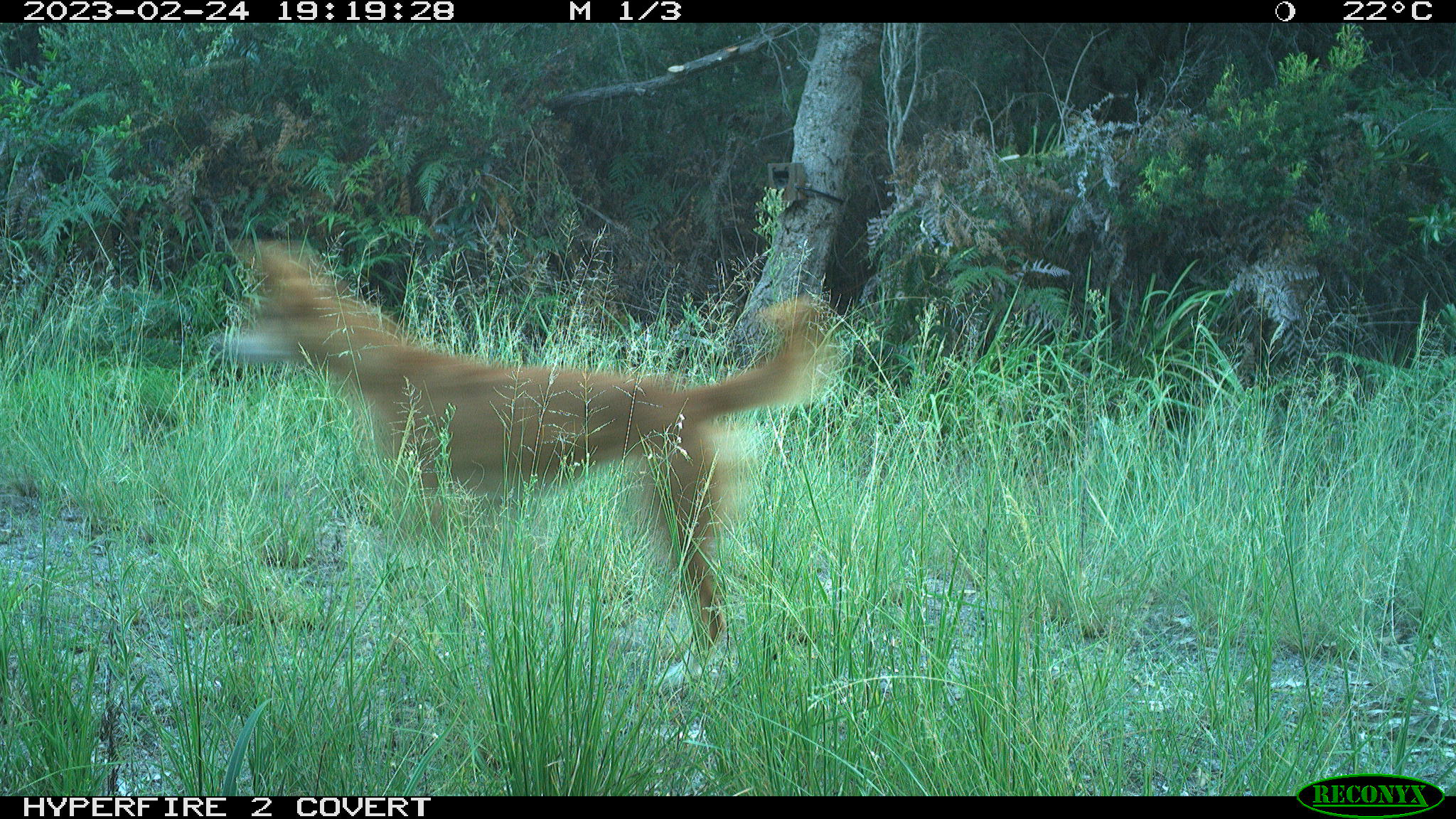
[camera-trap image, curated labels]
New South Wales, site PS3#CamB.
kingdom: Animalia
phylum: Chordata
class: Mammalia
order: Carnivora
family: Canidae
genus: Canis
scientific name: Canis familiaris dingo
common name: dingo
Dingo (Canis familiaris dingo).